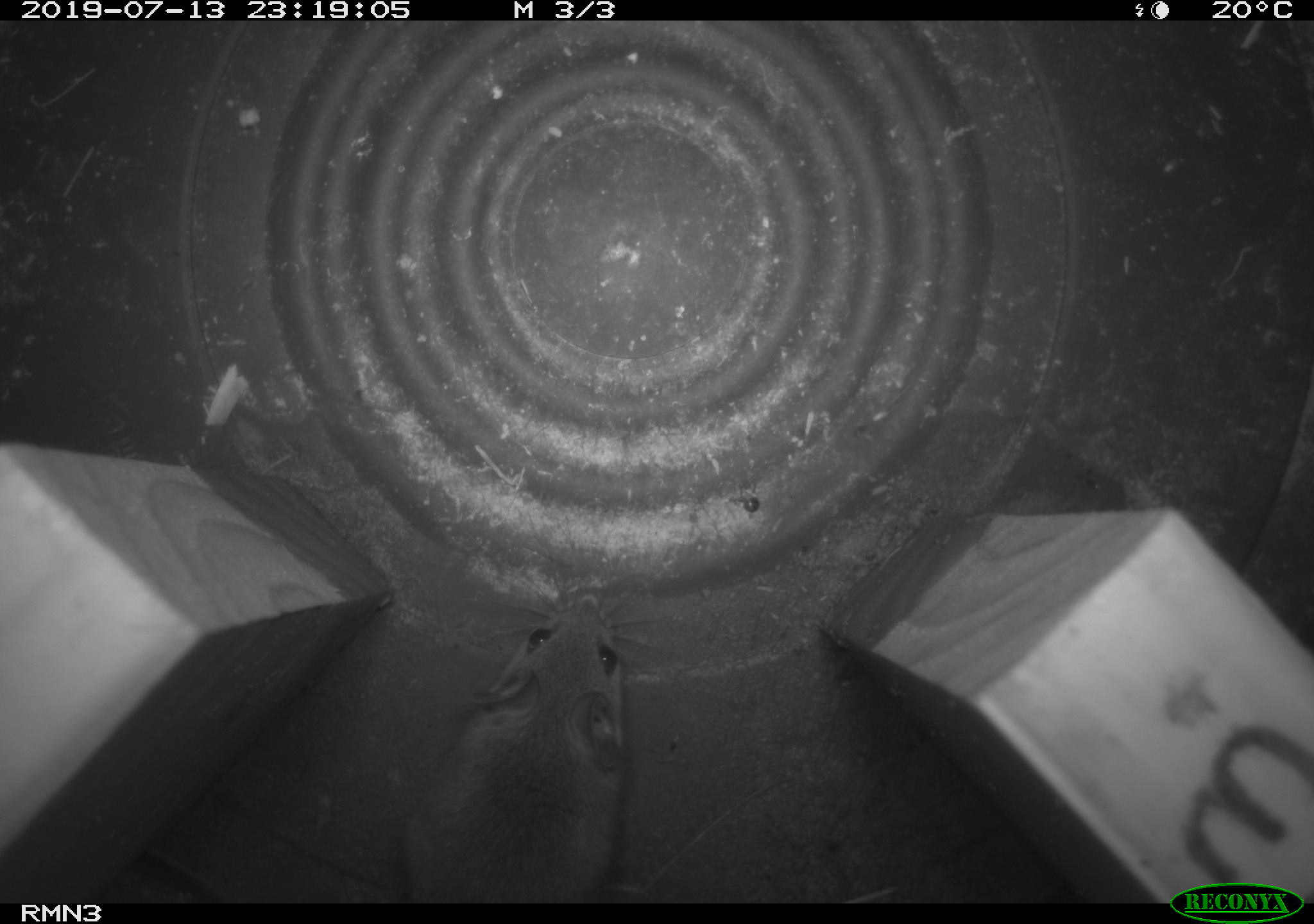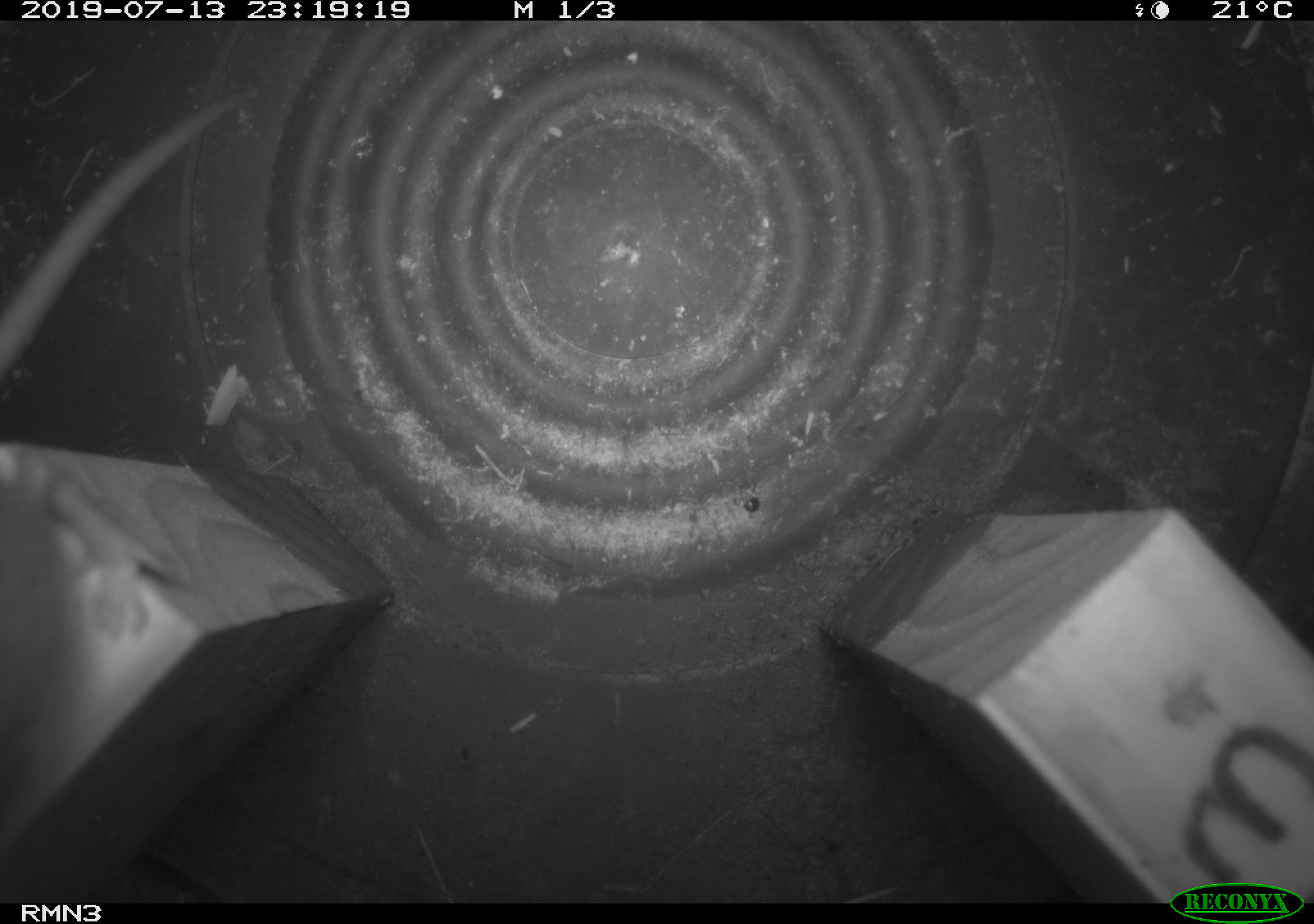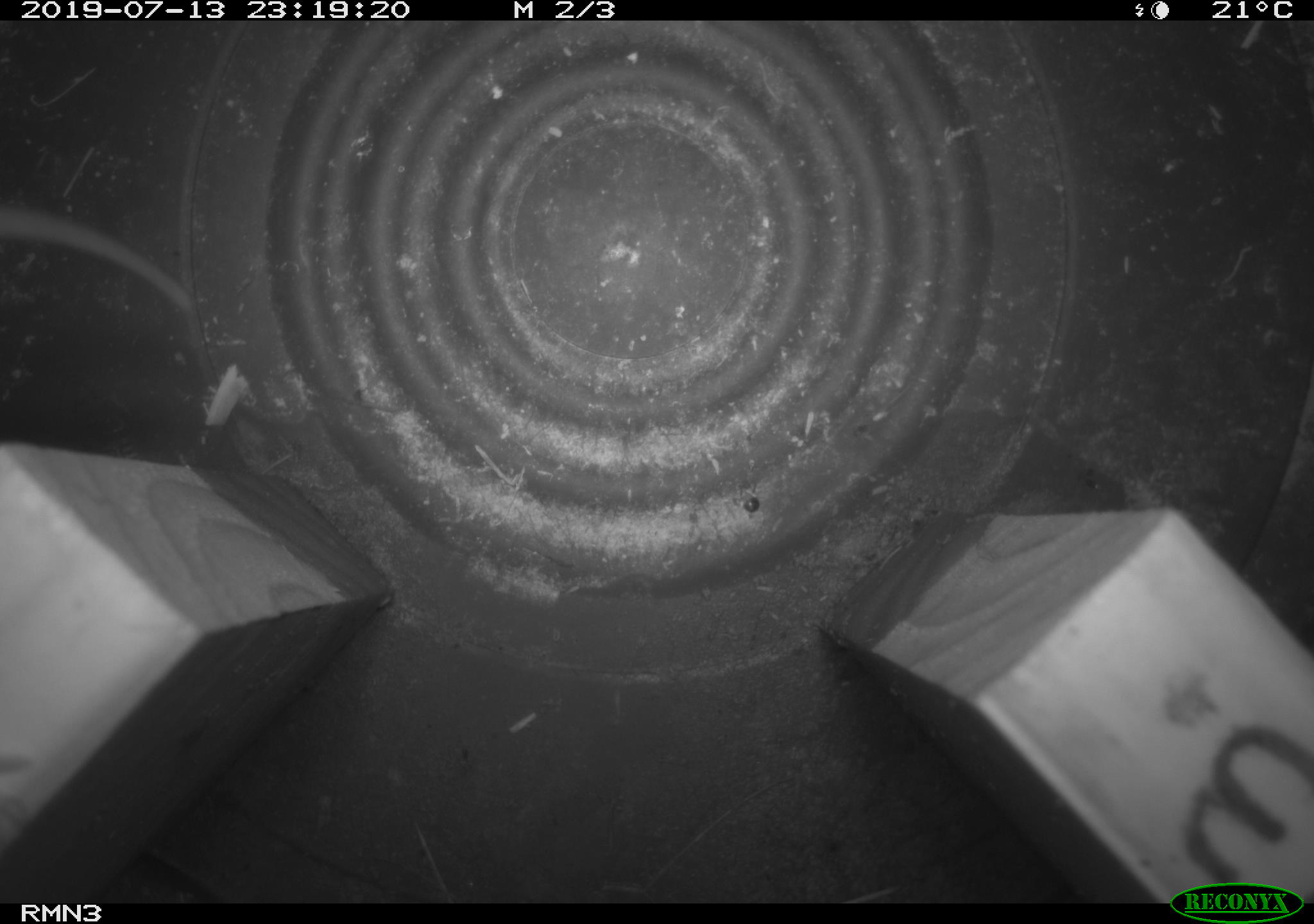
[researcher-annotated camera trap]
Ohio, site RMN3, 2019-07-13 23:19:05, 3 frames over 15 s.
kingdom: Animalia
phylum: Chordata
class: Mammalia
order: Rodentia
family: Cricetidae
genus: Peromyscus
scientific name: Peromyscus leucopus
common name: white-footed mouse